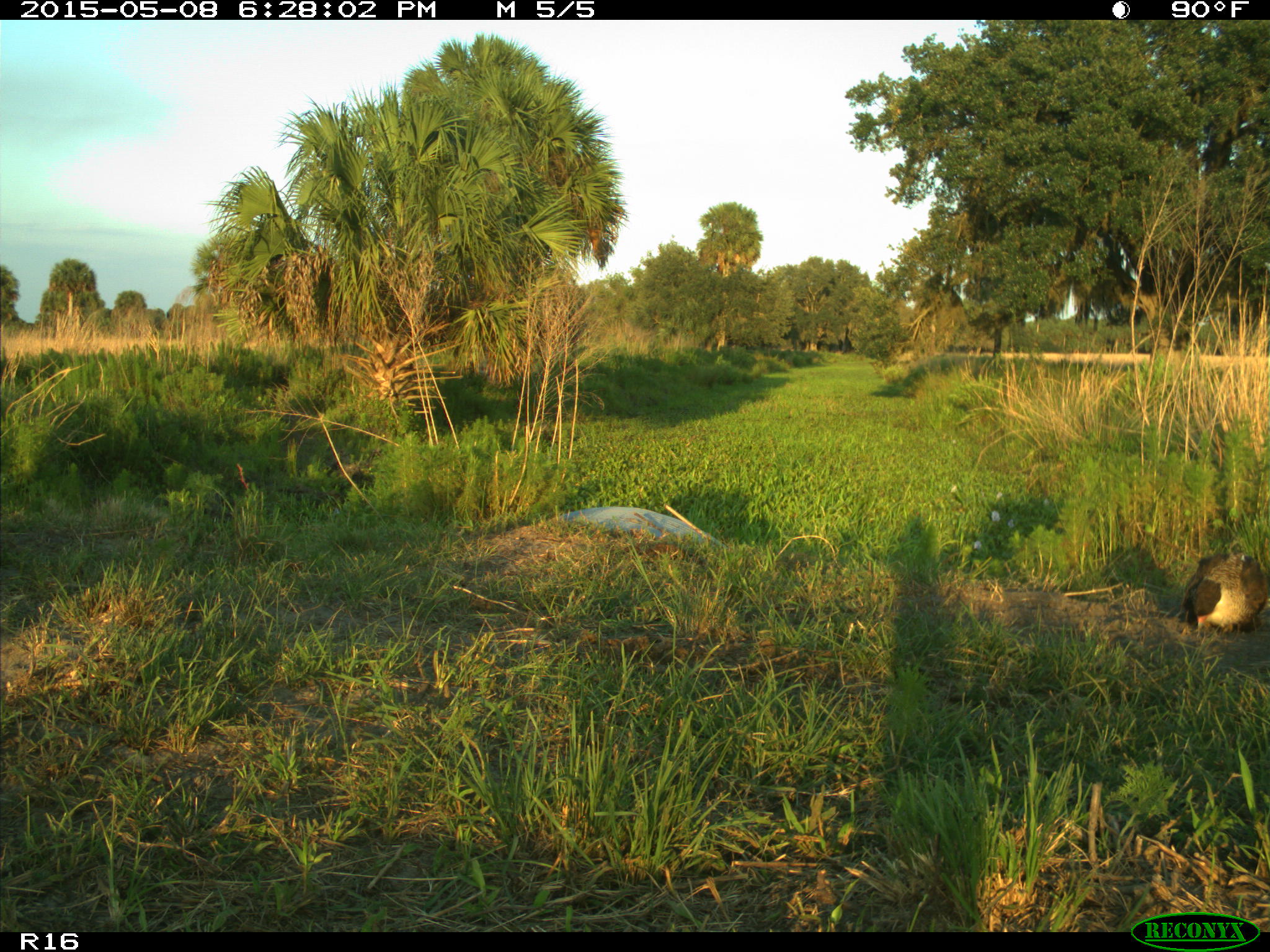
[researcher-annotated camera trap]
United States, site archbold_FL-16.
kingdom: Animalia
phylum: Chordata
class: Mammalia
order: Artiodactyla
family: Bovidae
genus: Bos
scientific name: Bos taurus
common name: domestic cow